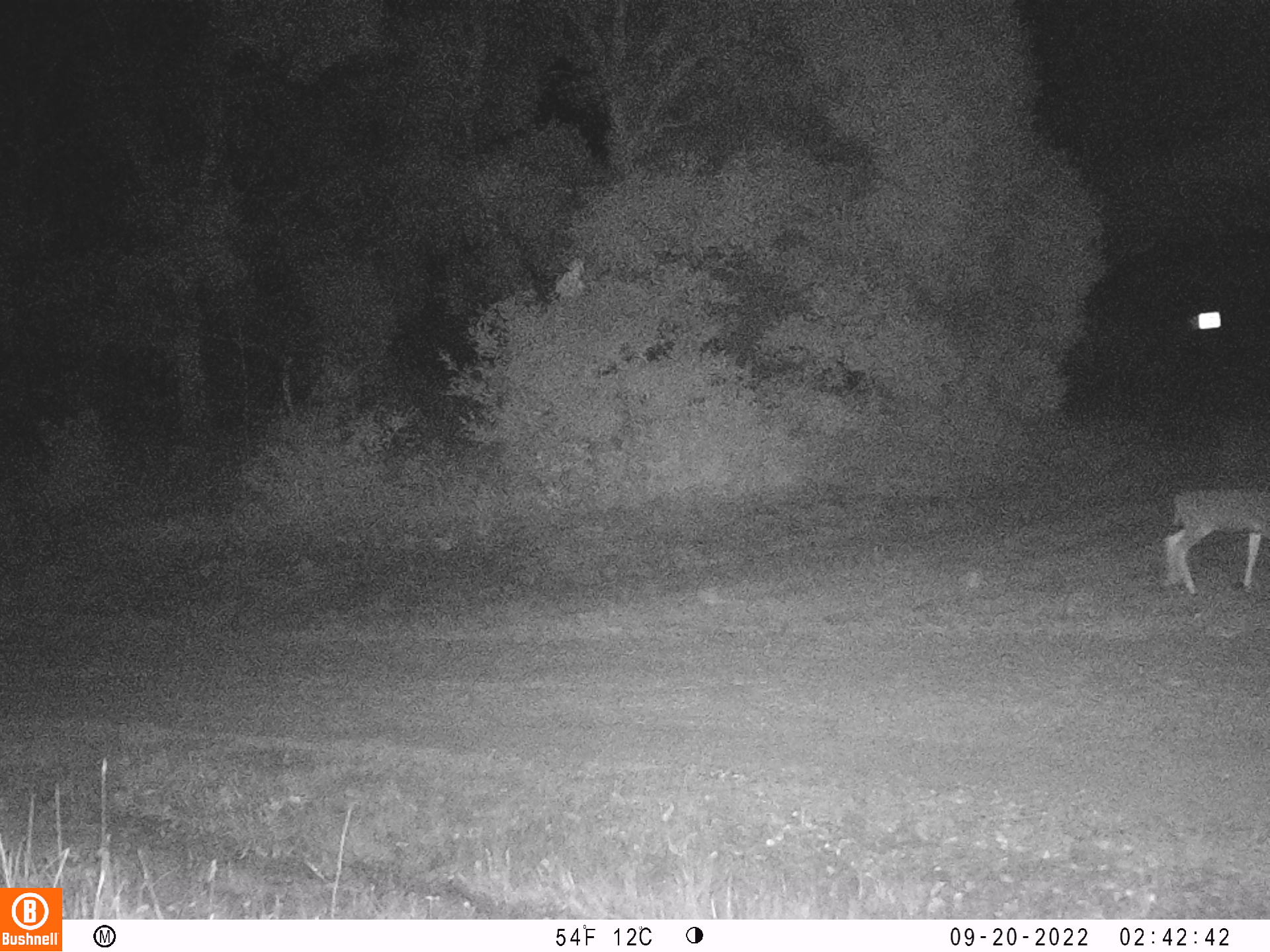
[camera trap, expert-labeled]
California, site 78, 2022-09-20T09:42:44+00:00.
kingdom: Animalia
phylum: Chordata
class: Mammalia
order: Artiodactyla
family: Cervidae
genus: Odocoileus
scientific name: Odocoileus hemionus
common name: mule deer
Mule deer (Odocoileus hemionus).